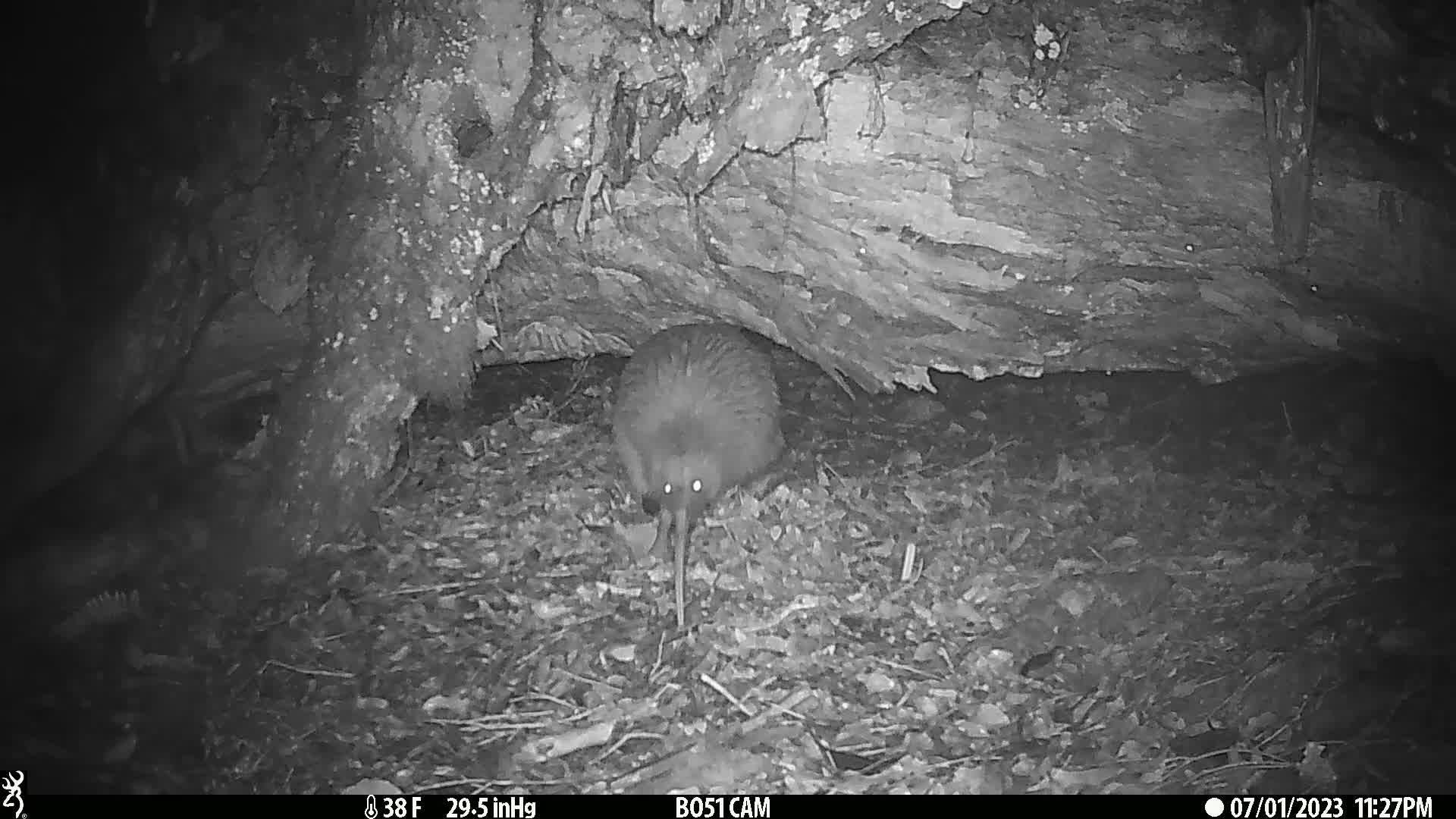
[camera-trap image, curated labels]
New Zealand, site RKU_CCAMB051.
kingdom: Animalia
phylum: Chordata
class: Aves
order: Apterygiformes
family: Apterygidae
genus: Apteryx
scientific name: Apteryx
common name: kiwi